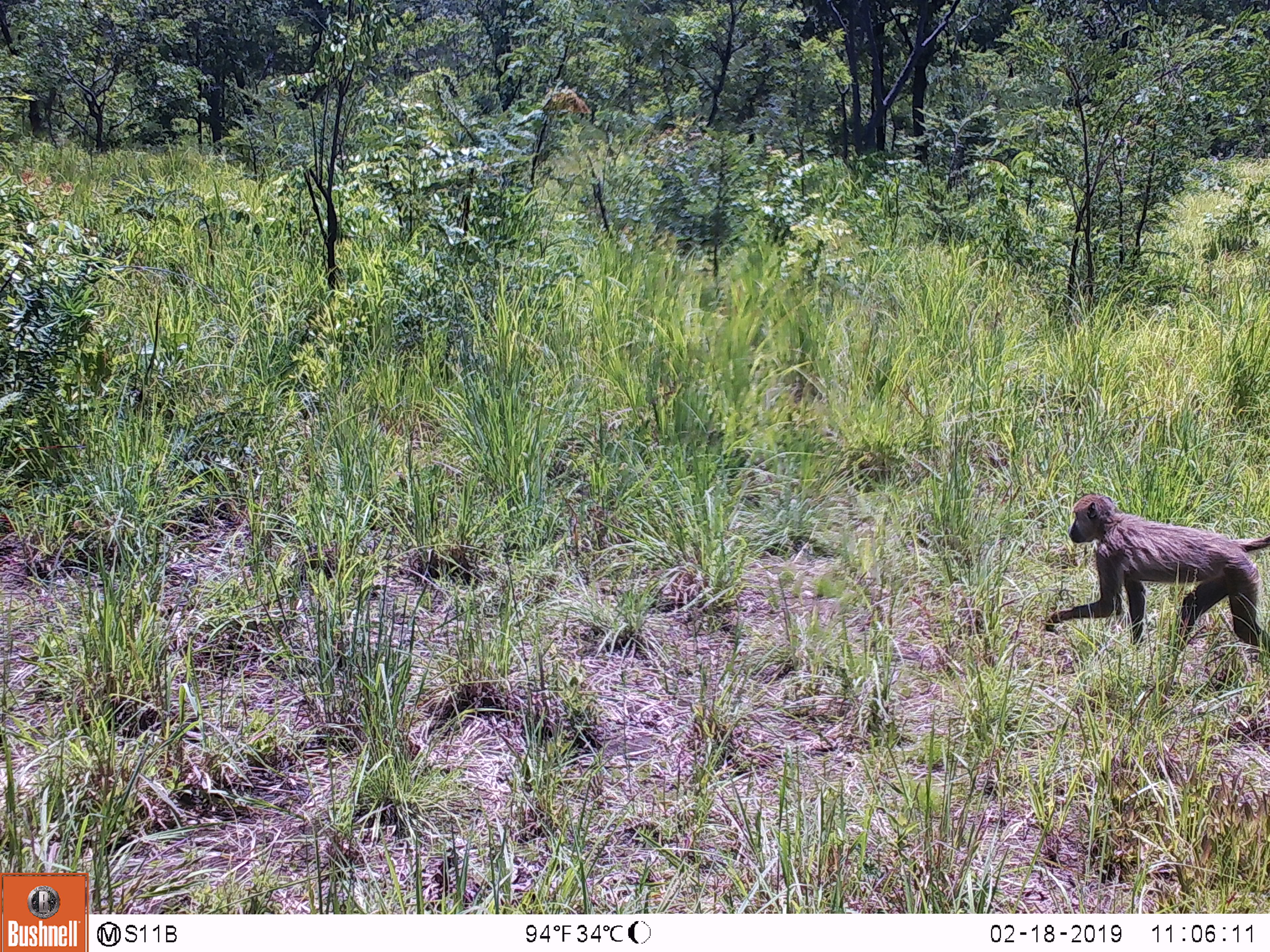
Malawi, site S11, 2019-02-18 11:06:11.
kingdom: Animalia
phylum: Chordata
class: Mammalia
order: Primates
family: Cercopithecidae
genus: Papio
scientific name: Papio cynocephalus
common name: yellow baboon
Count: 1.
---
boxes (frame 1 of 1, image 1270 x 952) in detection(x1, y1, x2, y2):
yellow baboon: detection(1042, 482, 1266, 662)